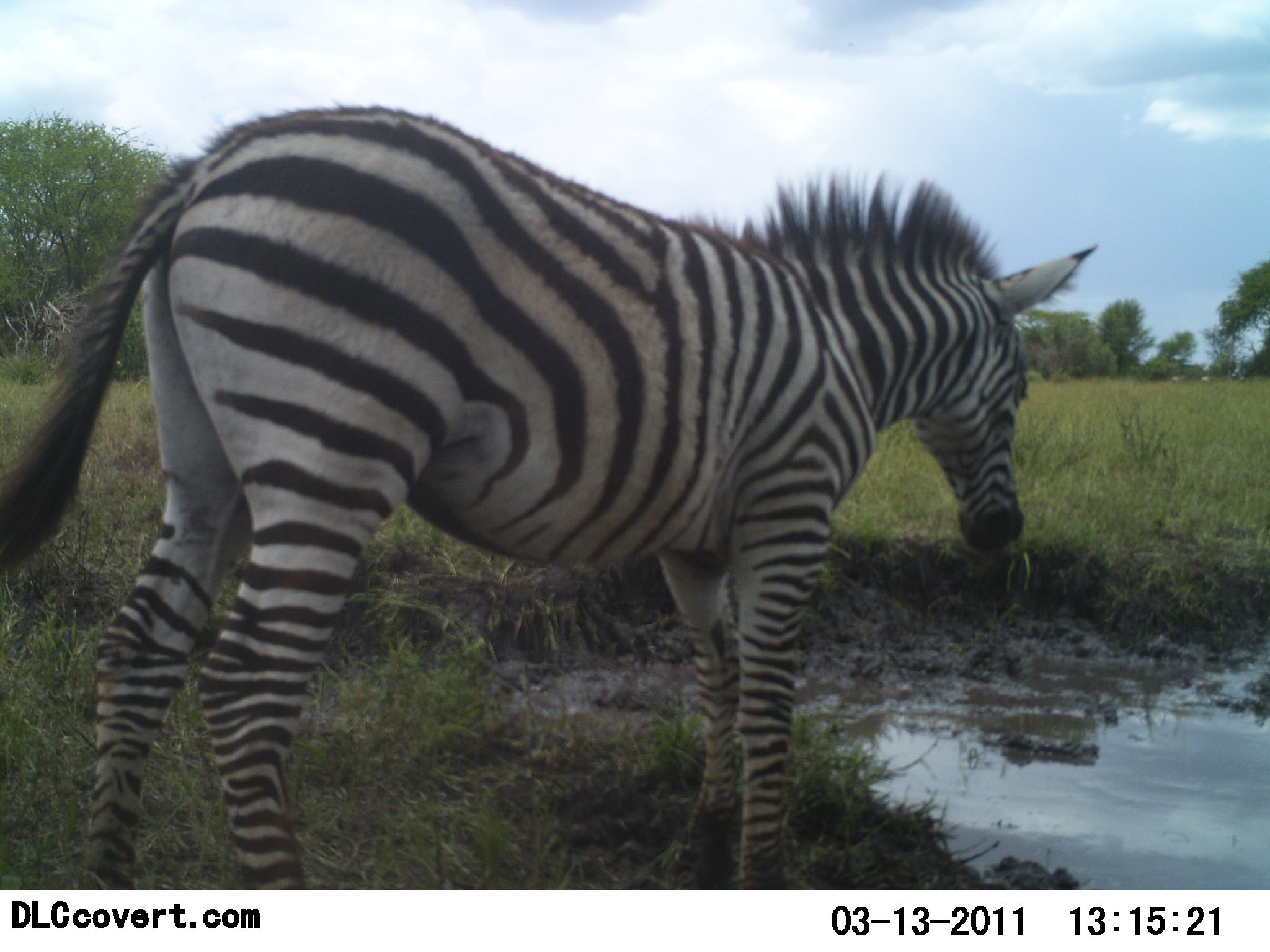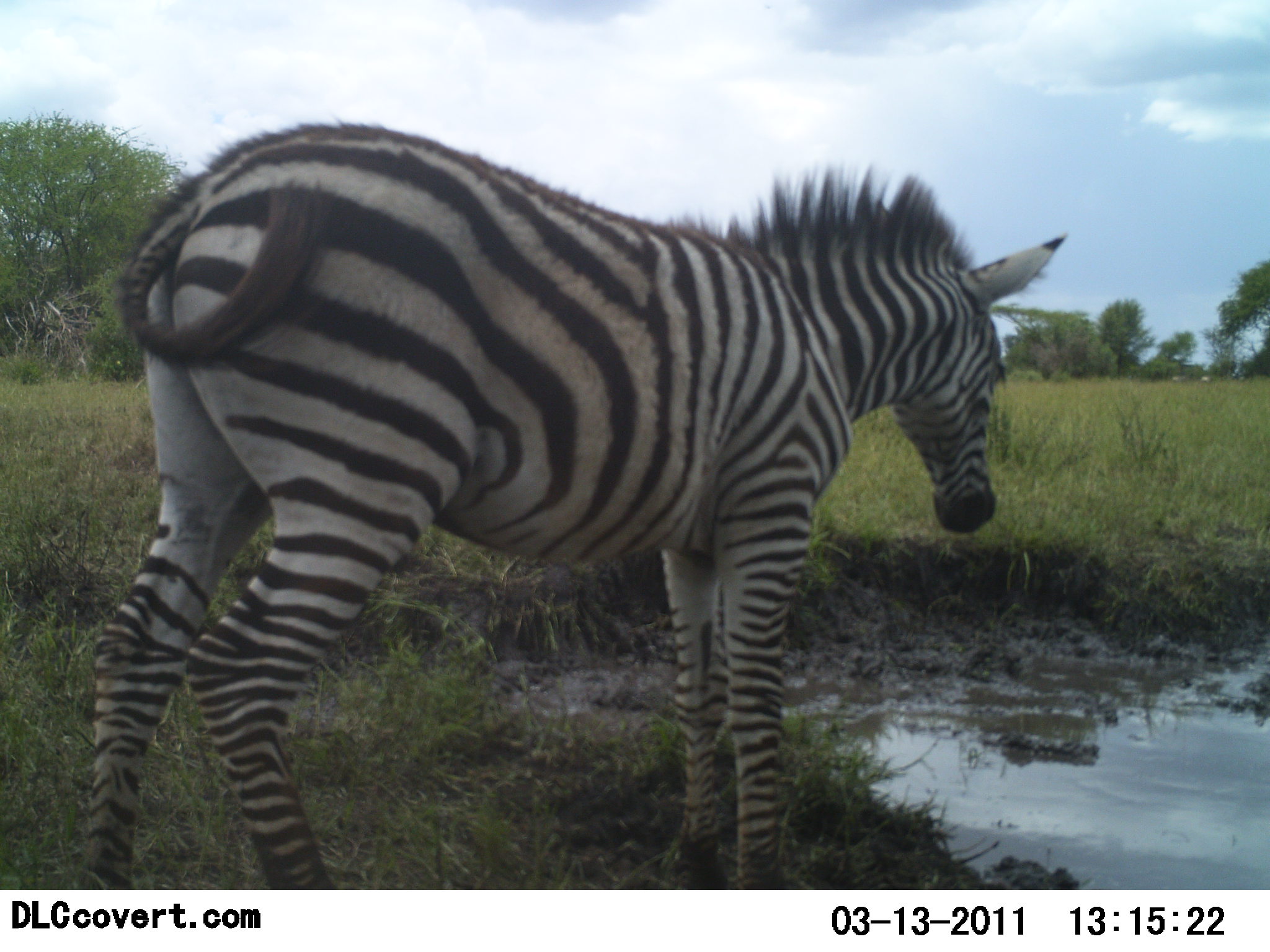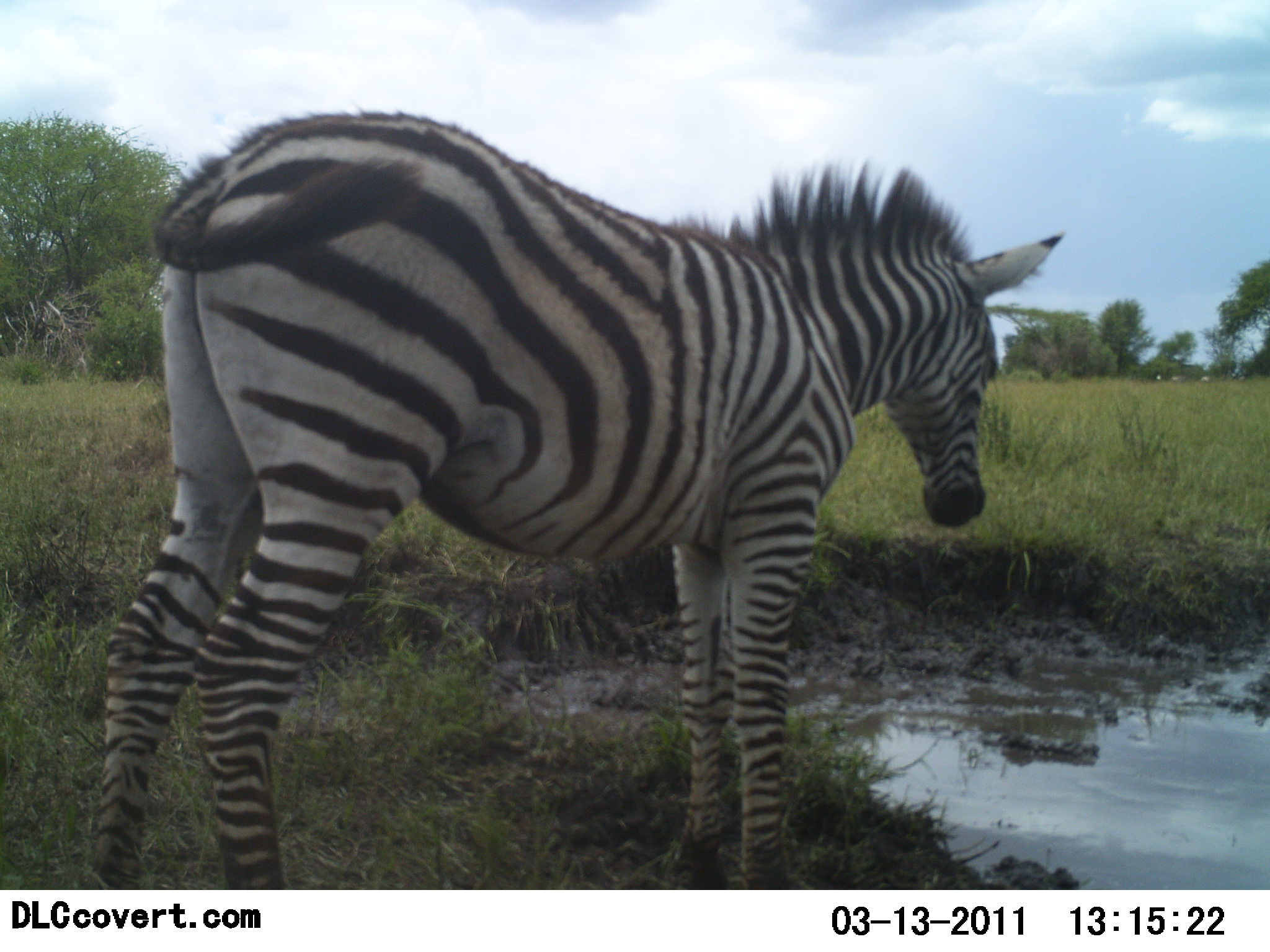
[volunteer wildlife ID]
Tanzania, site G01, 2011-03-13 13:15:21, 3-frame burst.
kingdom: Animalia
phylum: Chordata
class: Mammalia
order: Perissodactyla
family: Equidae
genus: Equus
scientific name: Equus quagga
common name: plains zebra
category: zebra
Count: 1.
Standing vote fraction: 80%.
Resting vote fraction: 0%.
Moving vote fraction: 20%.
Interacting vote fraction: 0%.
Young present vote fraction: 20%.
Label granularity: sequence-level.